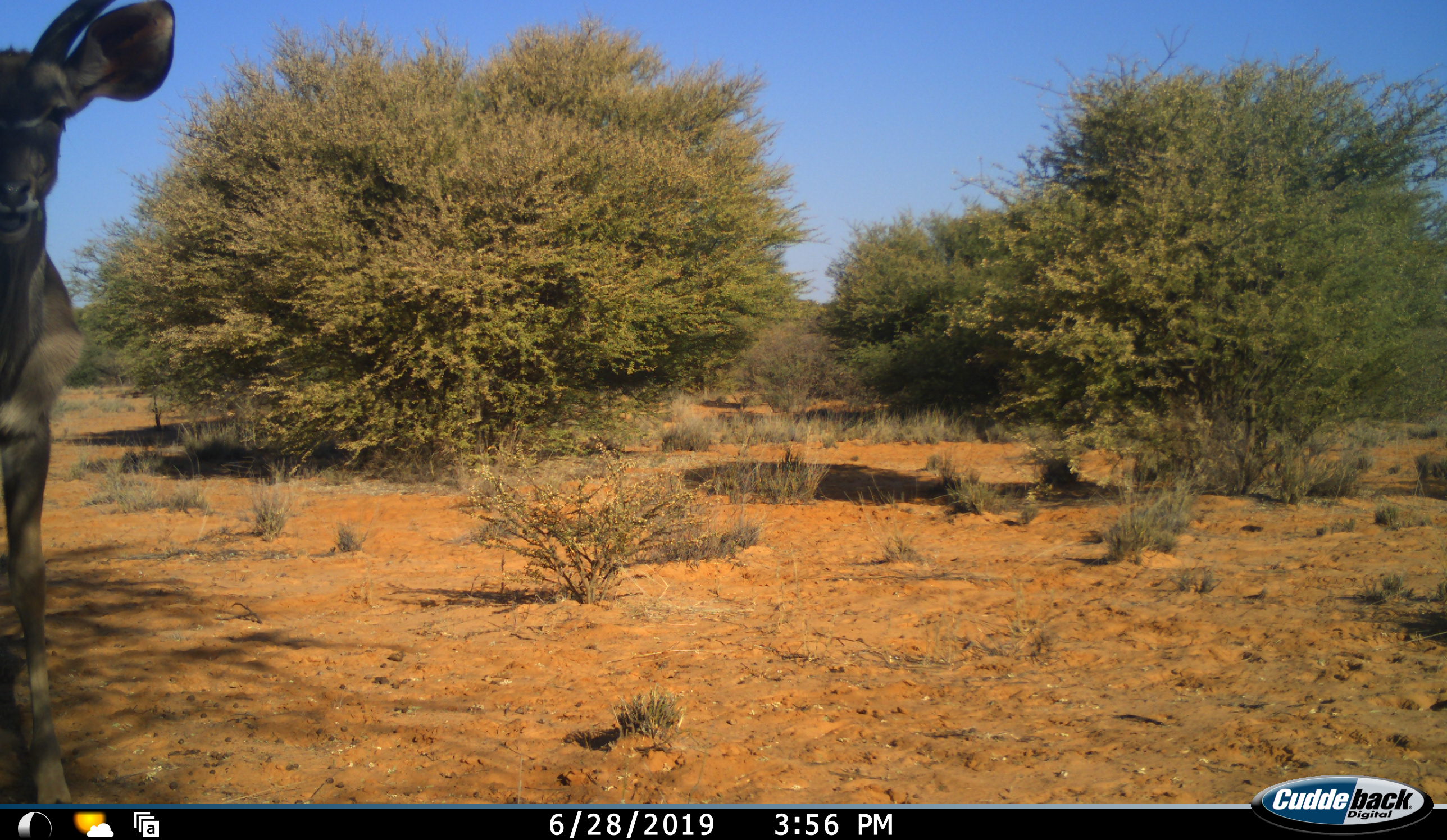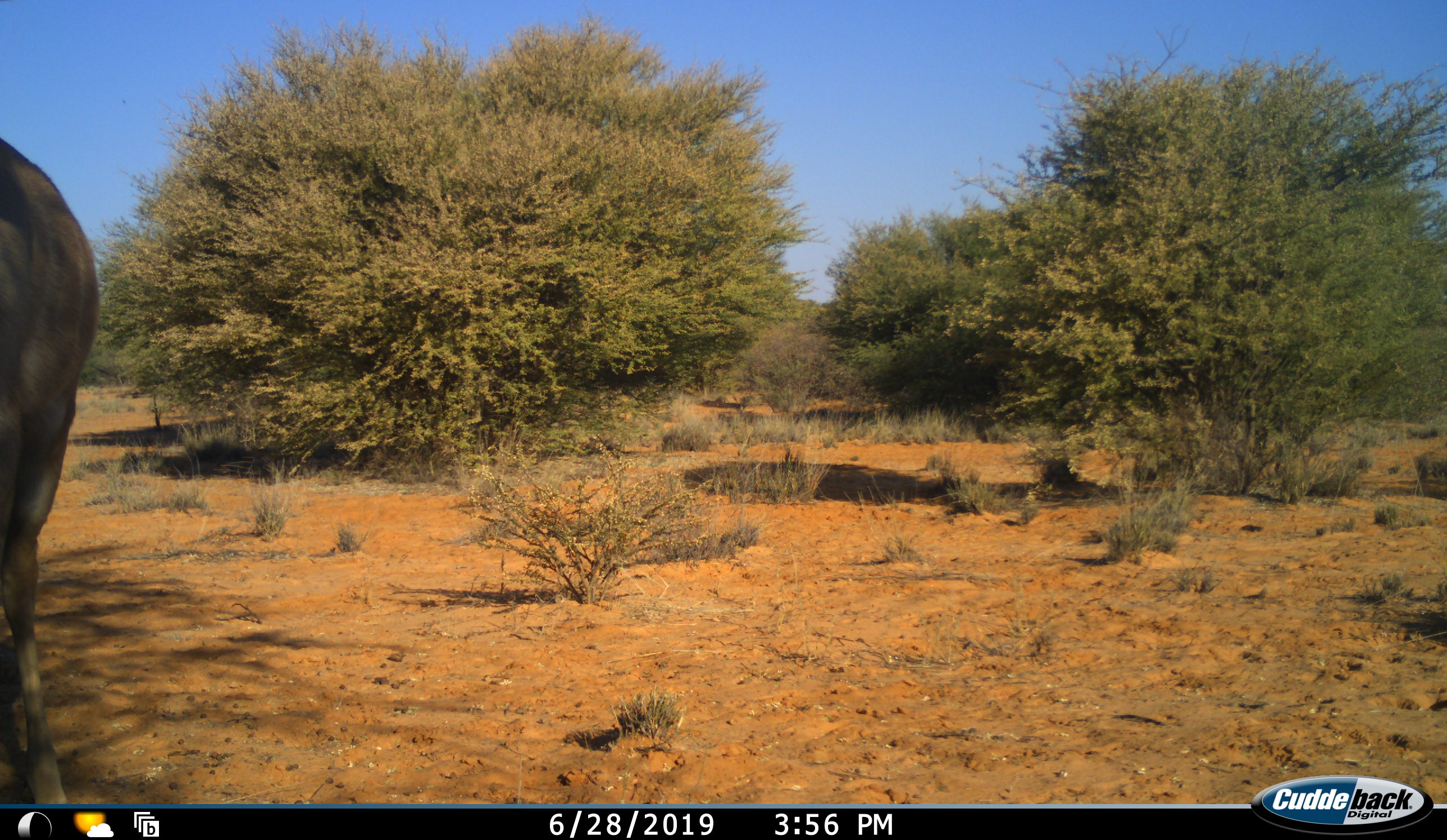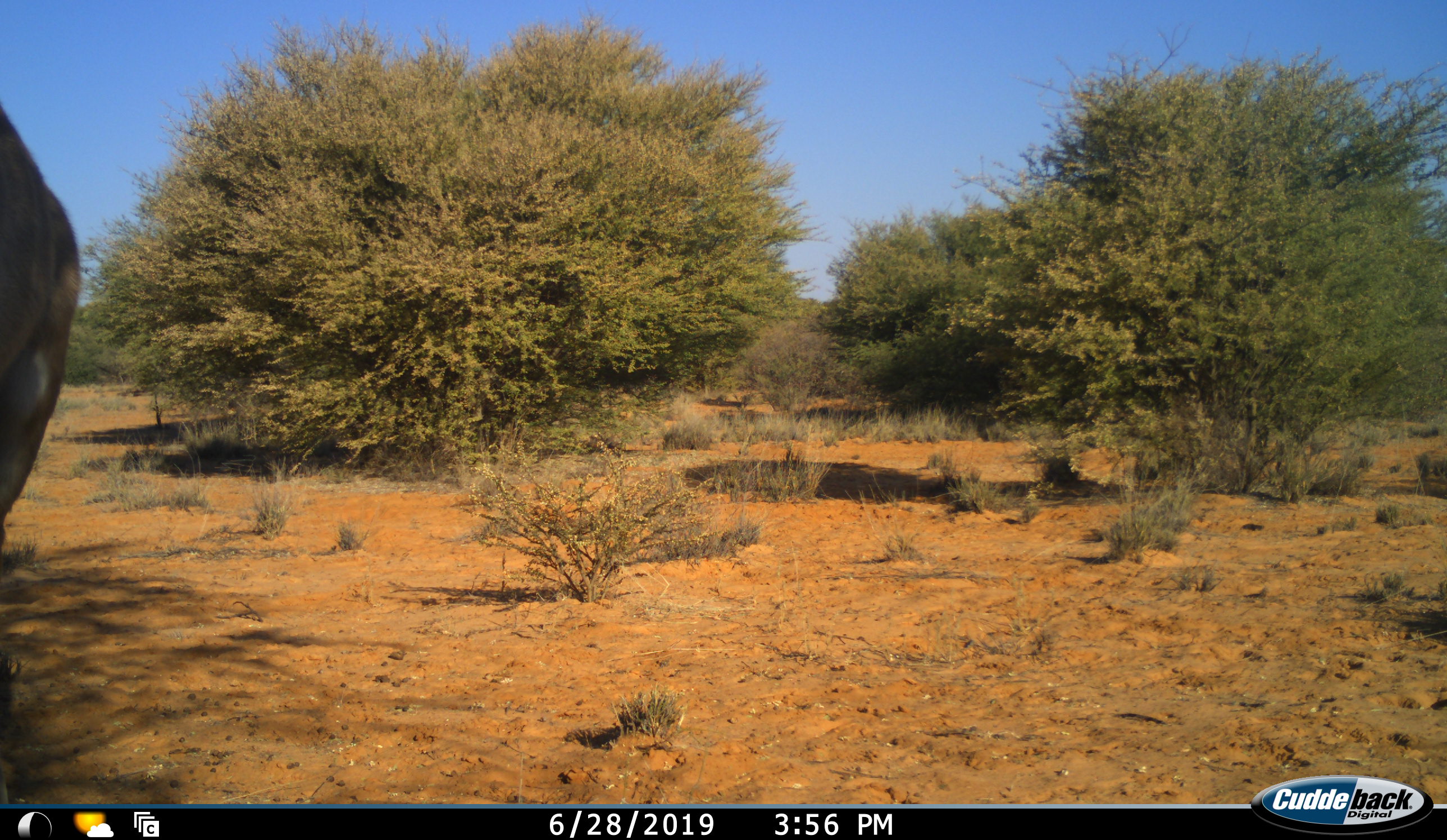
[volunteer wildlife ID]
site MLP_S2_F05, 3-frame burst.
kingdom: Animalia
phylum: Chordata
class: Mammalia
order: Artiodactyla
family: Bovidae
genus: Tragelaphus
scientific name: Tragelaphus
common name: kudu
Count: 1.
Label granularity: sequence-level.